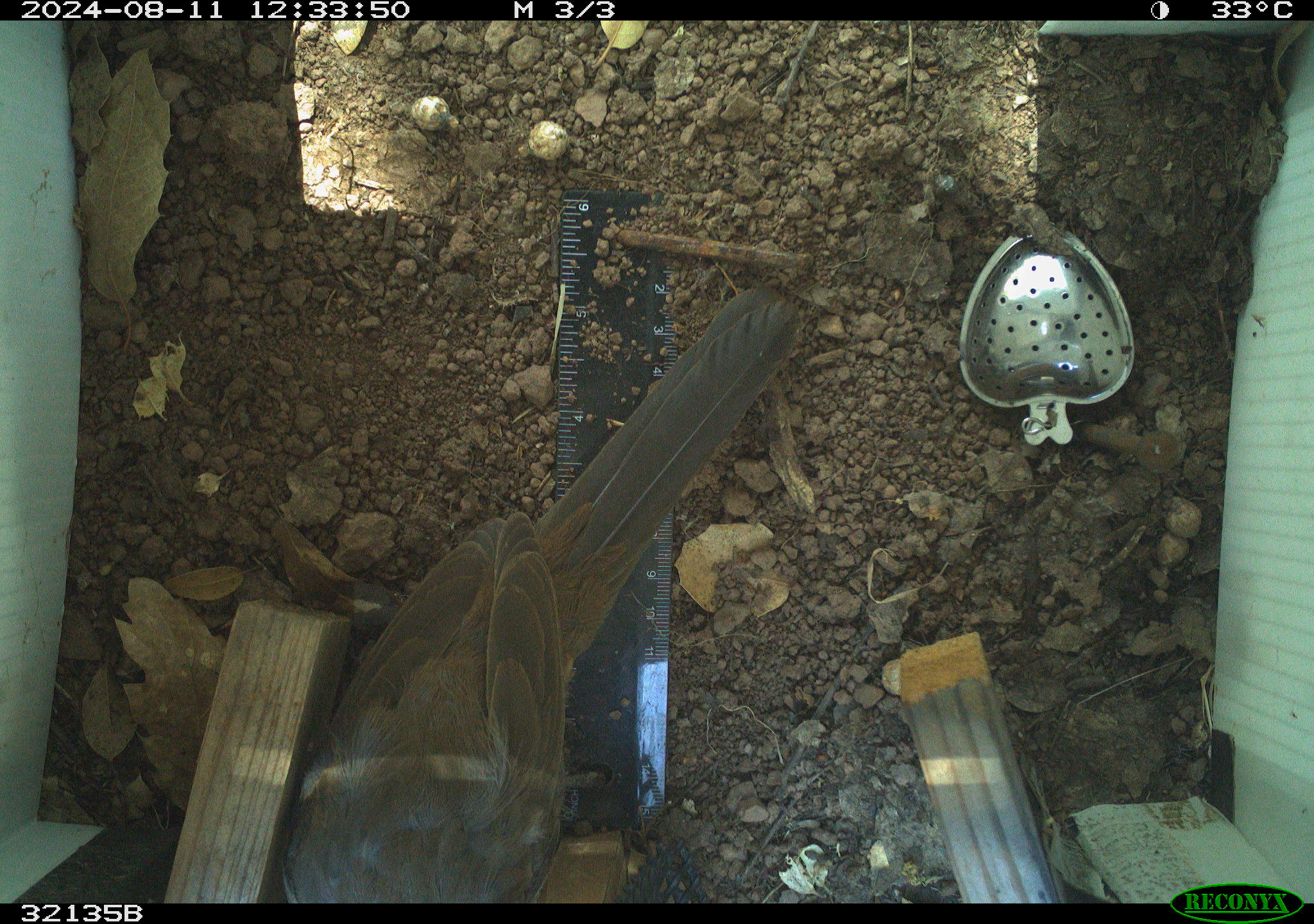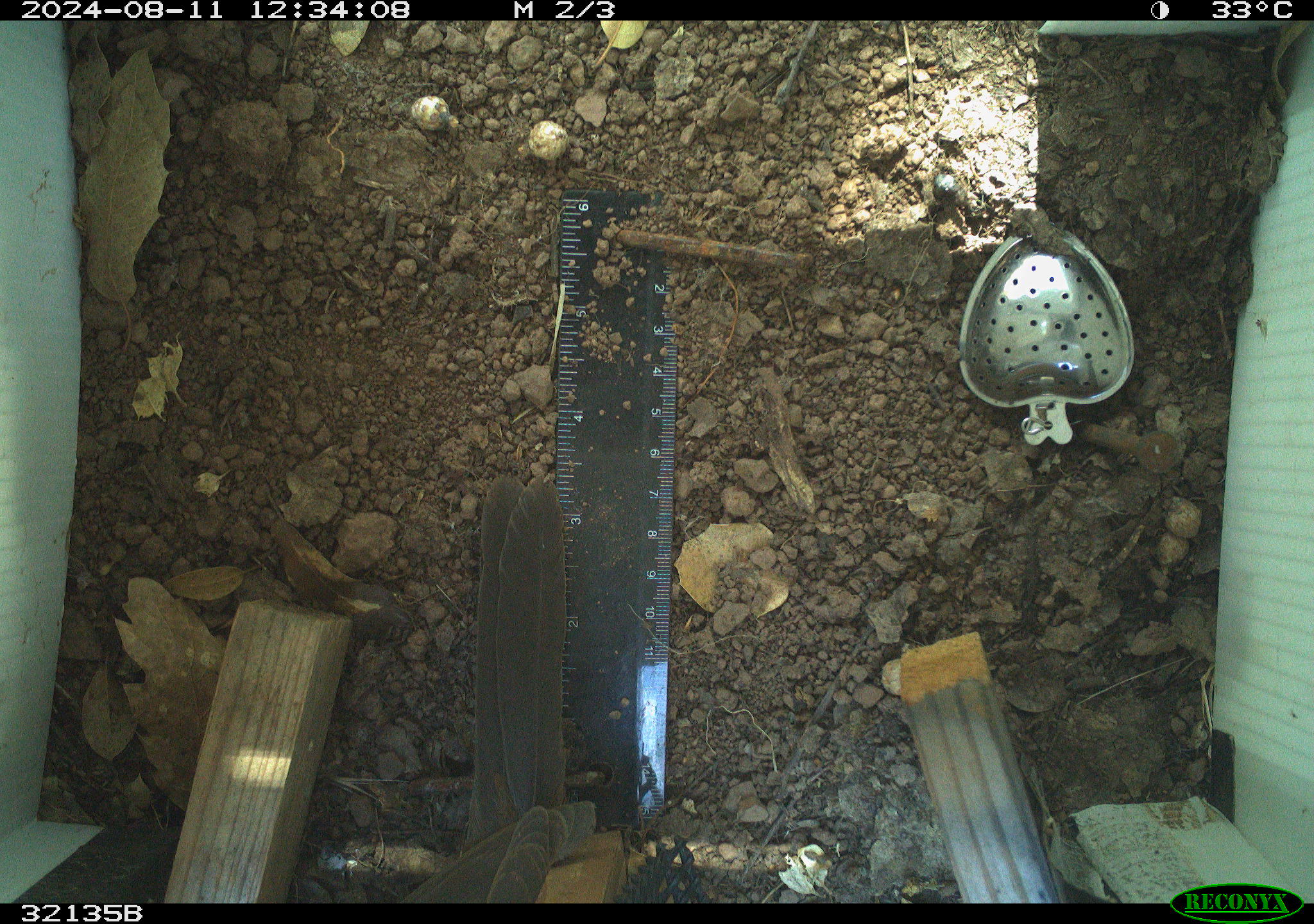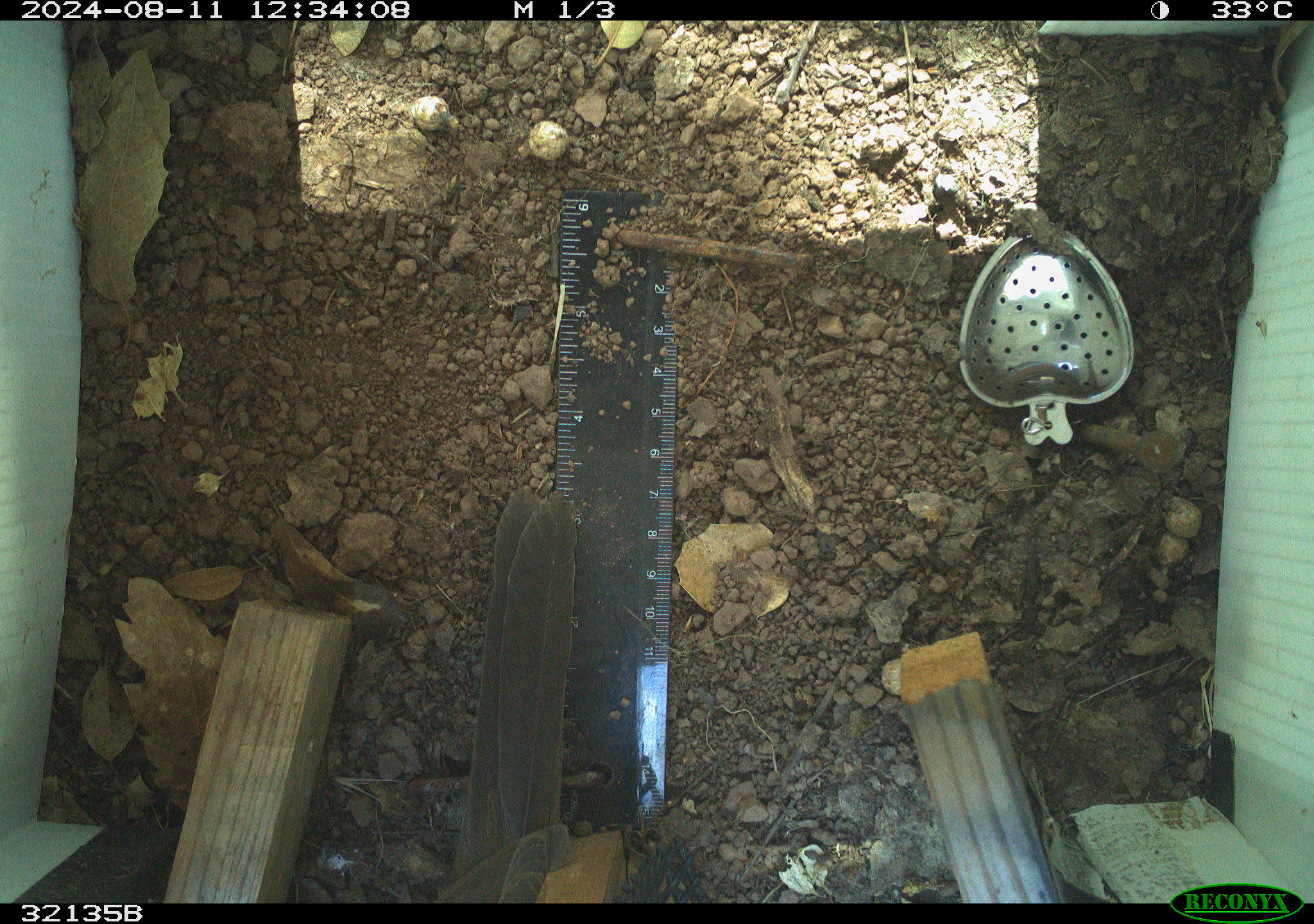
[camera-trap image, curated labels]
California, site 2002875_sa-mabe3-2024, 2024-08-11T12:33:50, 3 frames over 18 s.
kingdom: Animalia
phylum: Chordata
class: Aves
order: Passeriformes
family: Passerellidae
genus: Melozone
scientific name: Melozone crissalis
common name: california towhee